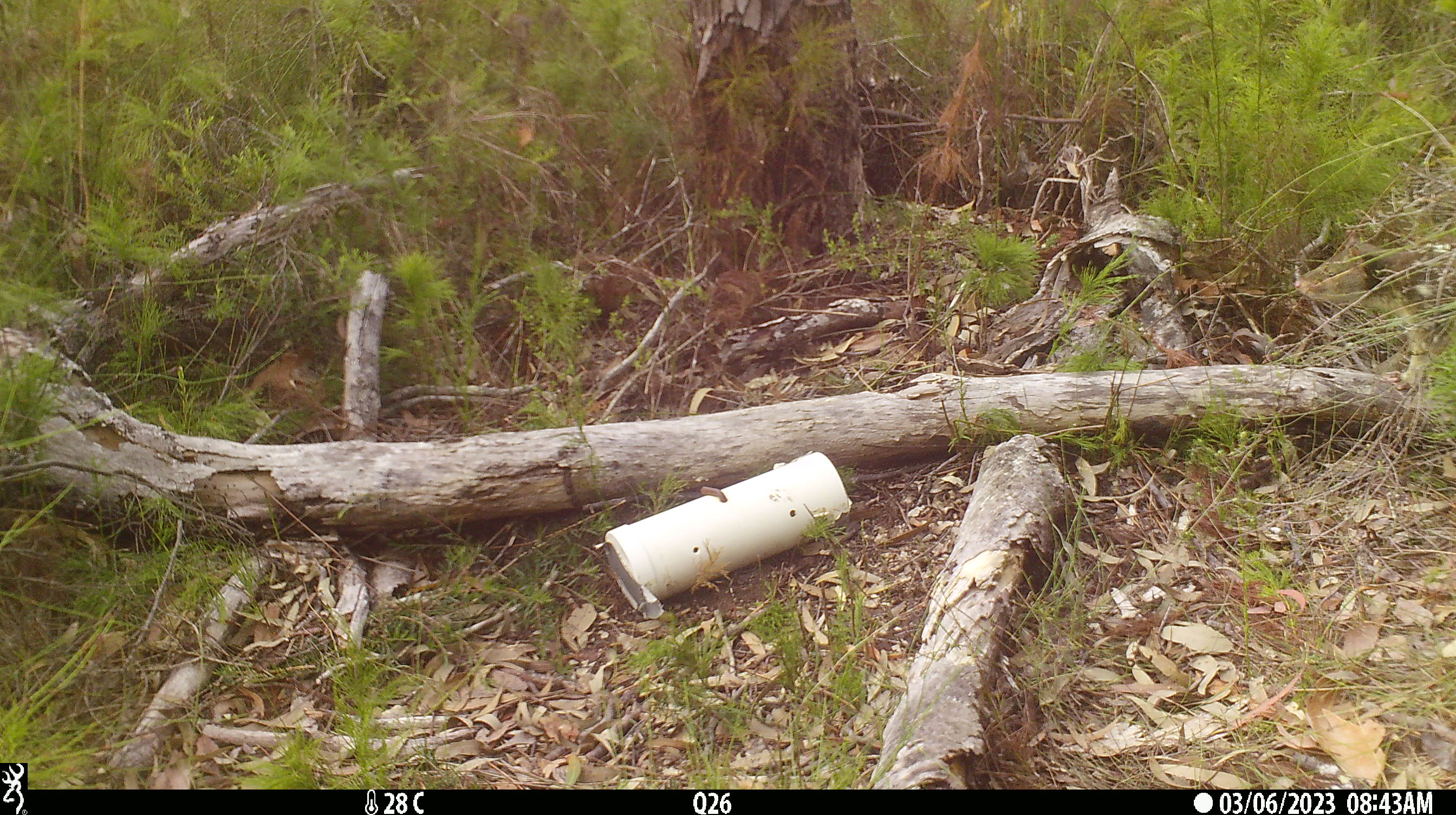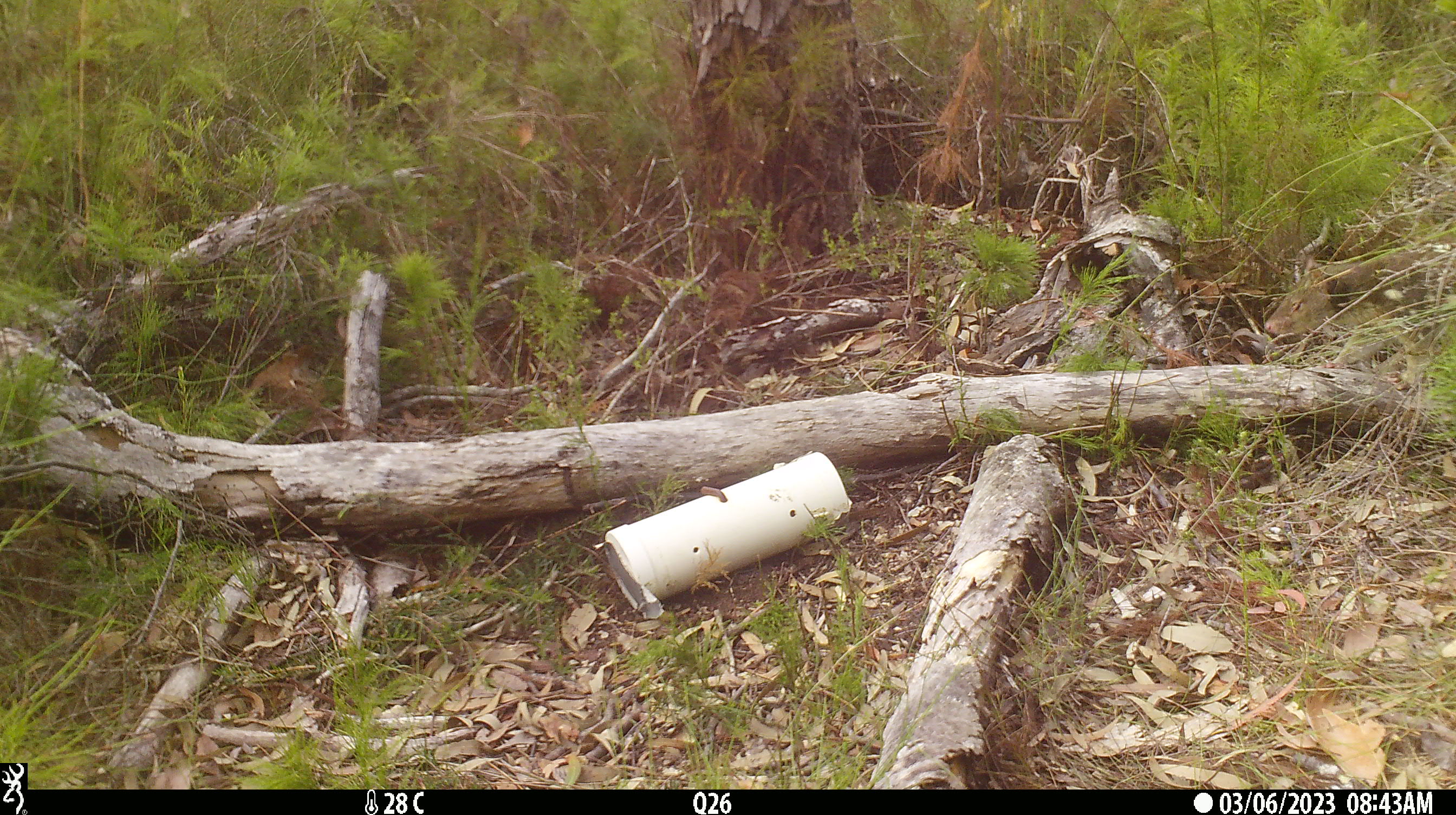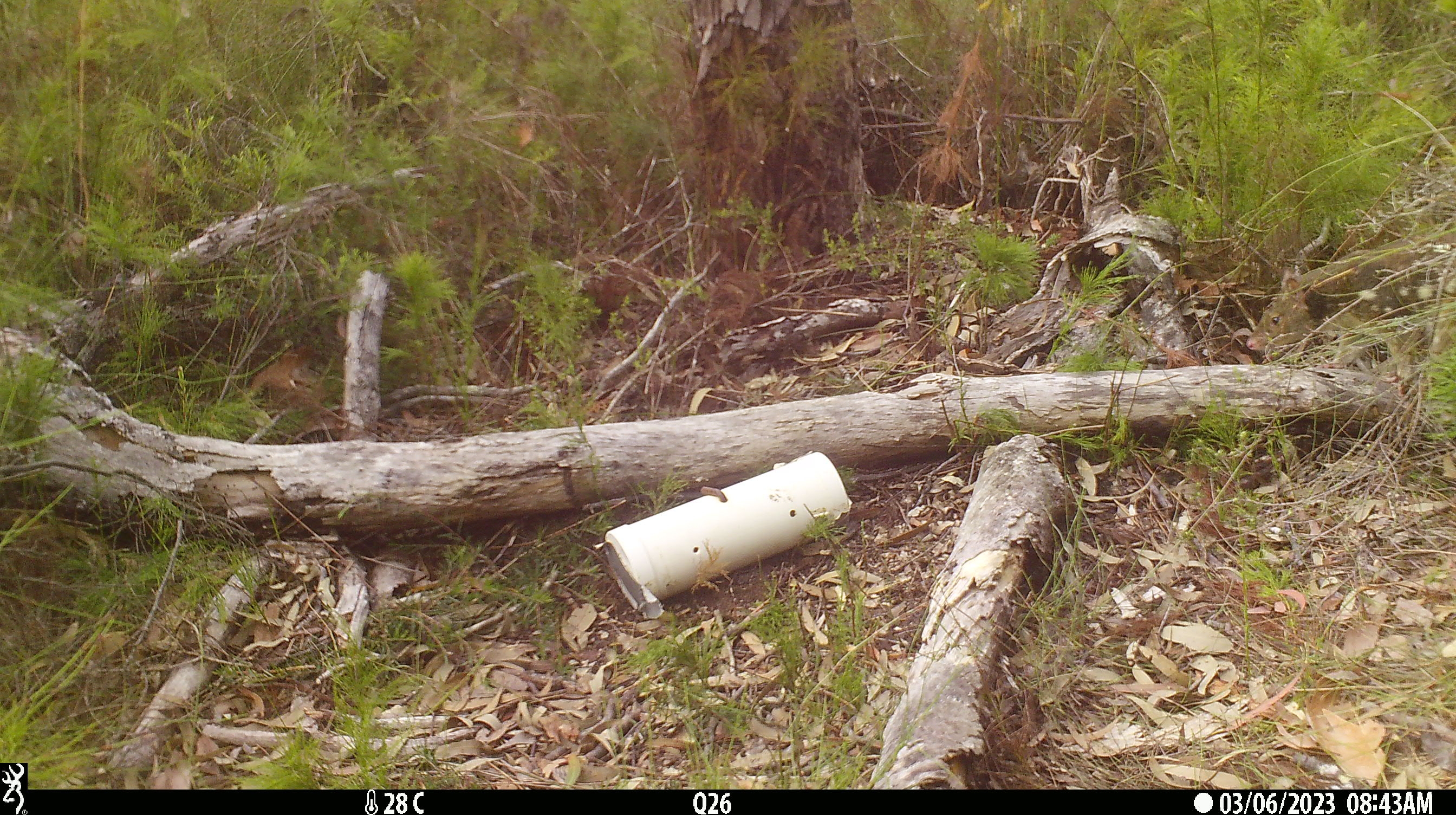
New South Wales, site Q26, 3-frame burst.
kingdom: Animalia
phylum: Chordata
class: Mammalia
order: Dasyuromorphia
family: Dasyuridae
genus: Dasyurus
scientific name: Dasyurus maculatus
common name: spotted-tailed quoll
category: quoll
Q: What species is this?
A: Quoll (spotted-tailed quoll) (Dasyurus maculatus).